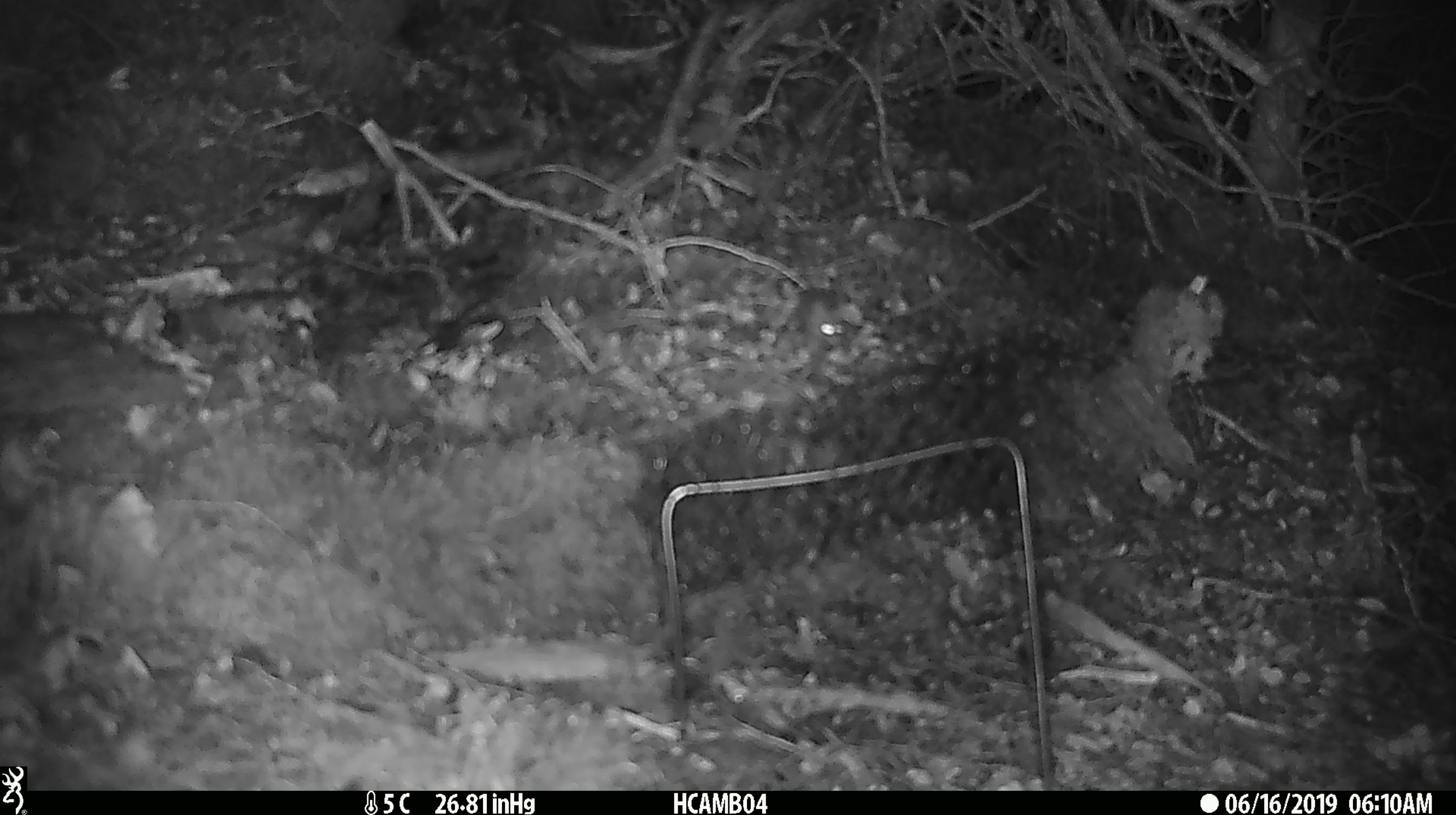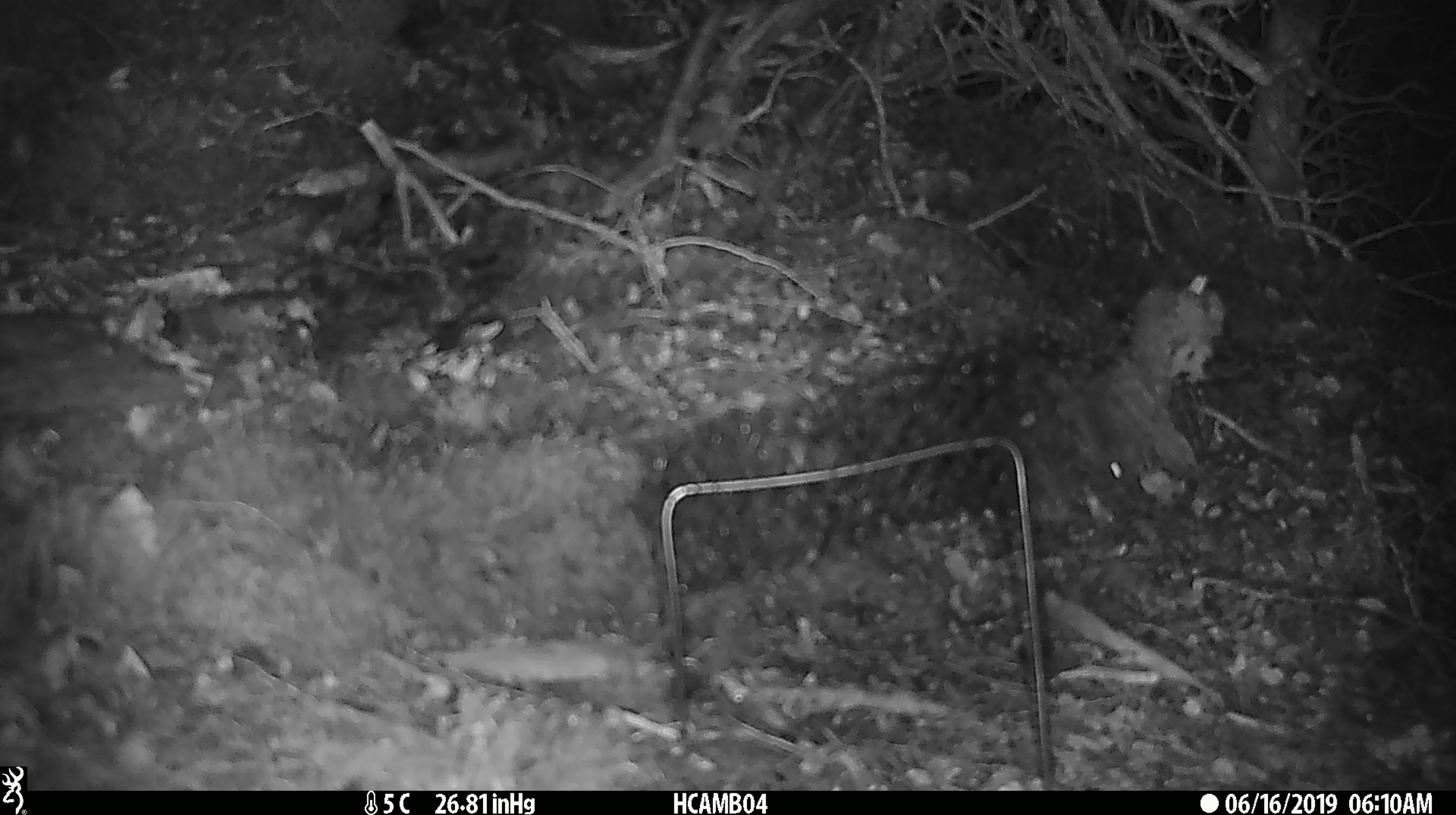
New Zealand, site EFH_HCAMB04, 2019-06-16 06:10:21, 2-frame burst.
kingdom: Animalia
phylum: Chordata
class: Mammalia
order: Rodentia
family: Muridae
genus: Mus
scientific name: Mus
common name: mouse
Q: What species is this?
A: Mouse (Mus).